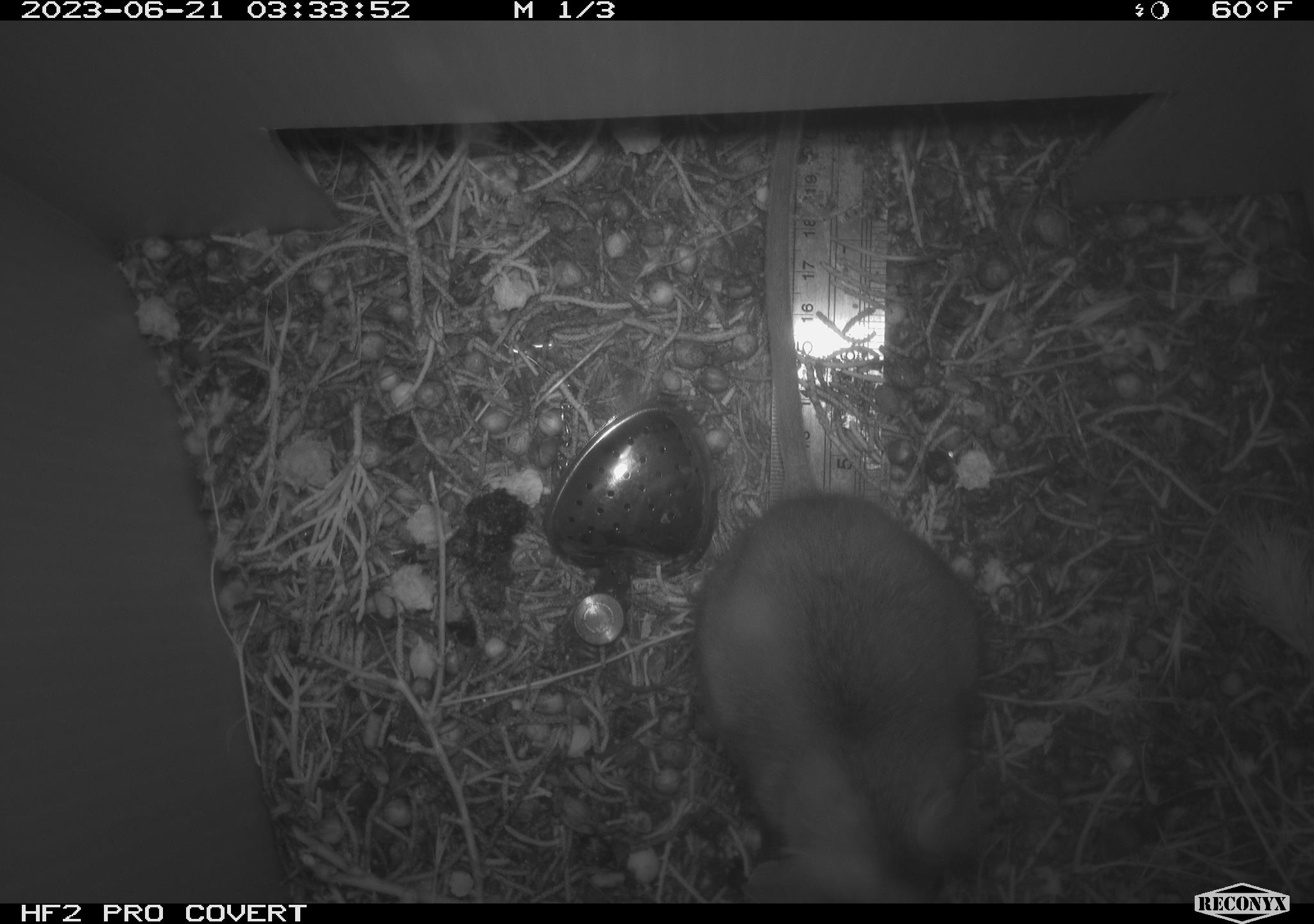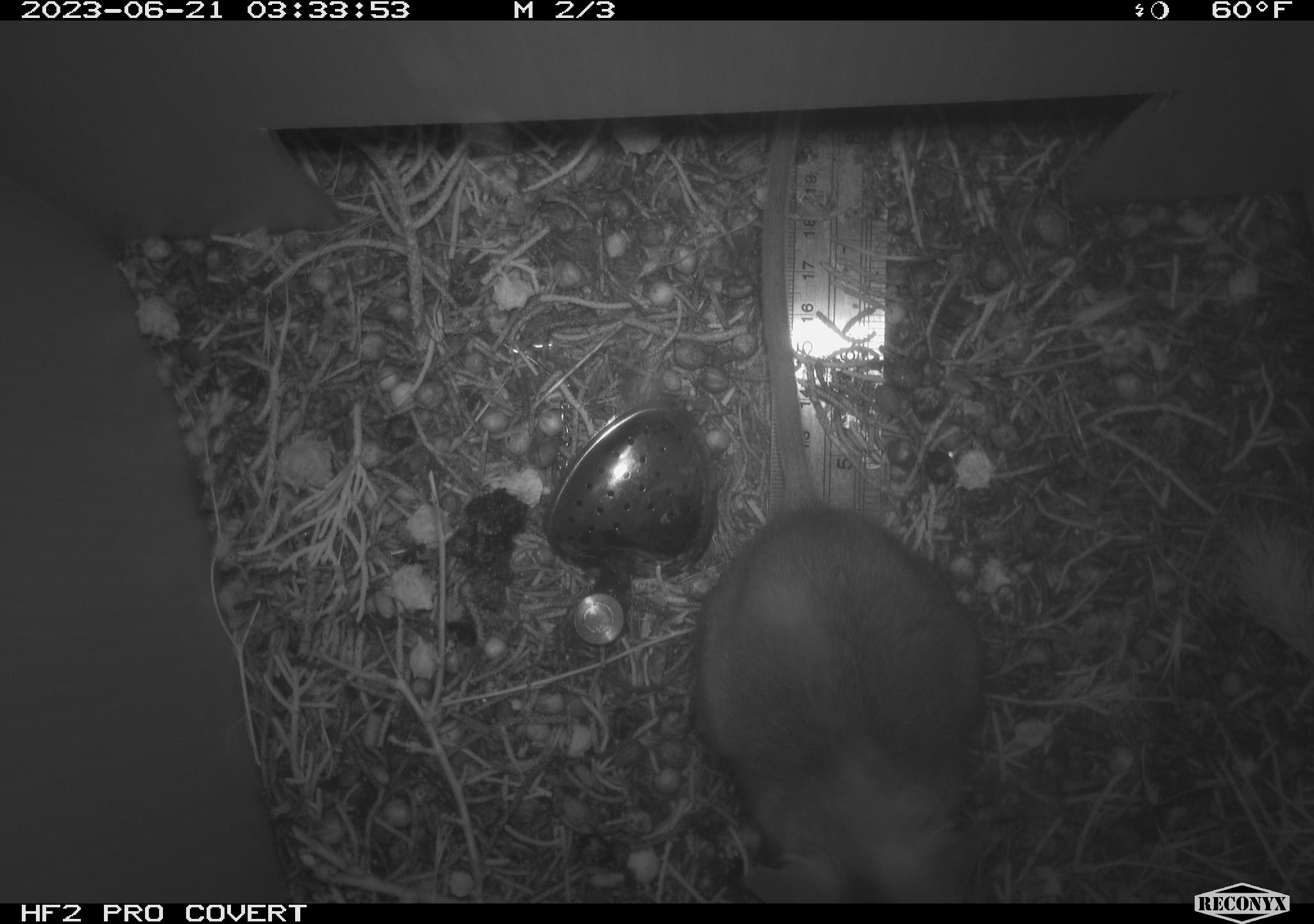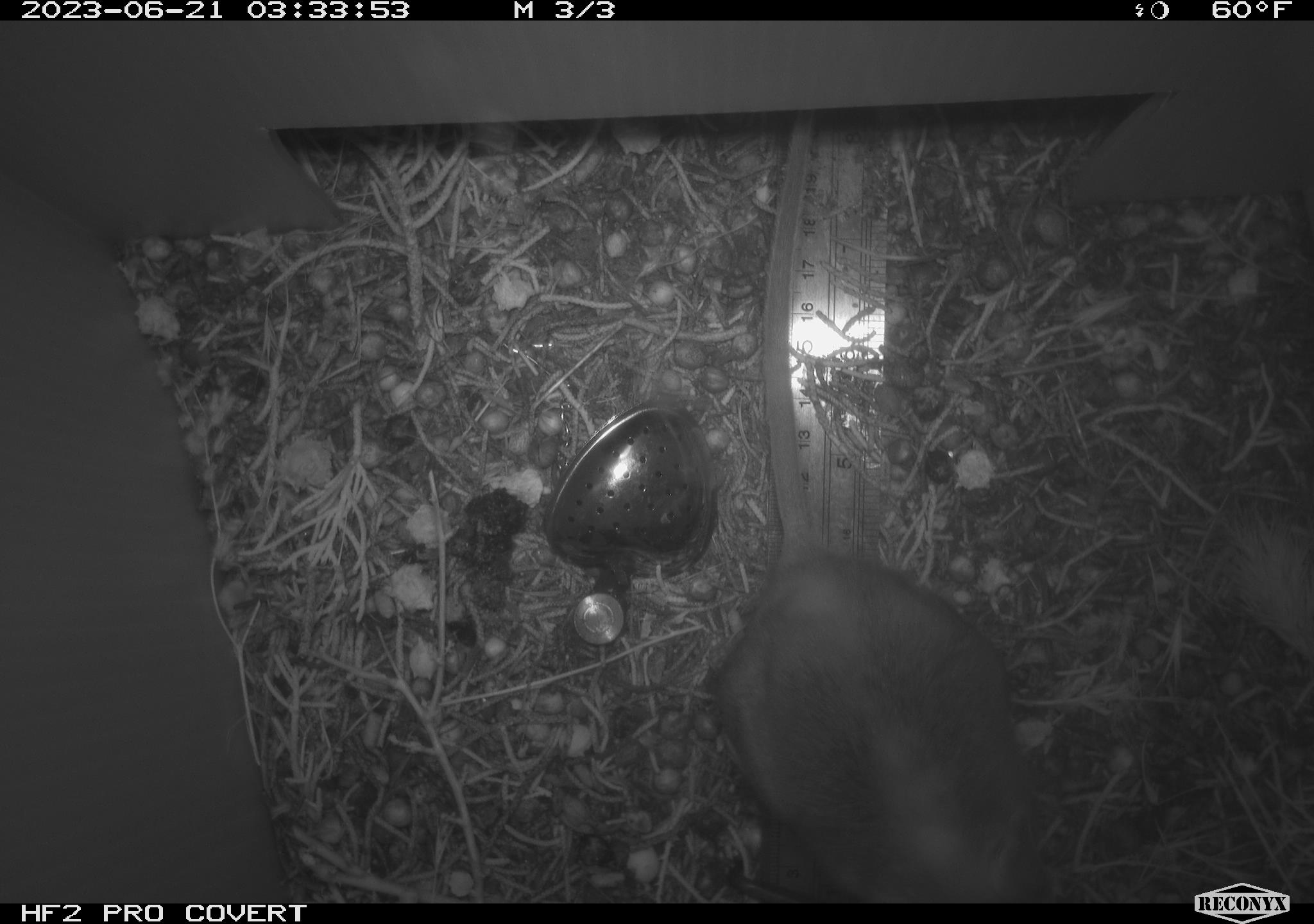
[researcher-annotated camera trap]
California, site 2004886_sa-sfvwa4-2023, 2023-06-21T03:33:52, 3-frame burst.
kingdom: Animalia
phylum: Chordata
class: Mammalia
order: Rodentia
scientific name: Rodentia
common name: mouse species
Mouse species (Rodentia).